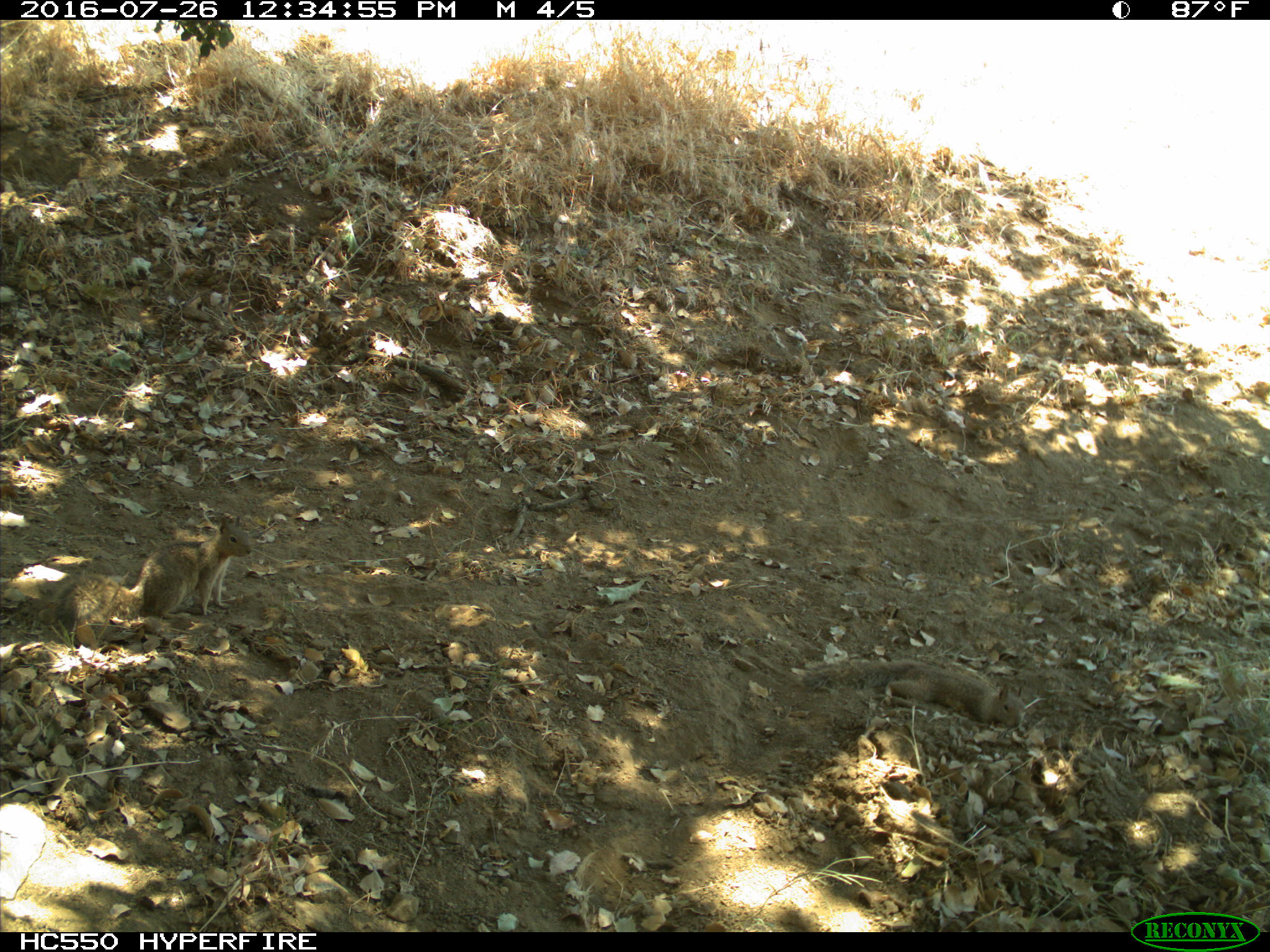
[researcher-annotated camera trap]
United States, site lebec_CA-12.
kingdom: Animalia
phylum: Chordata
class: Mammalia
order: Rodentia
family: Sciuridae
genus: Otospermophilus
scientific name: Otospermophilus beecheyi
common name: california ground squirrel